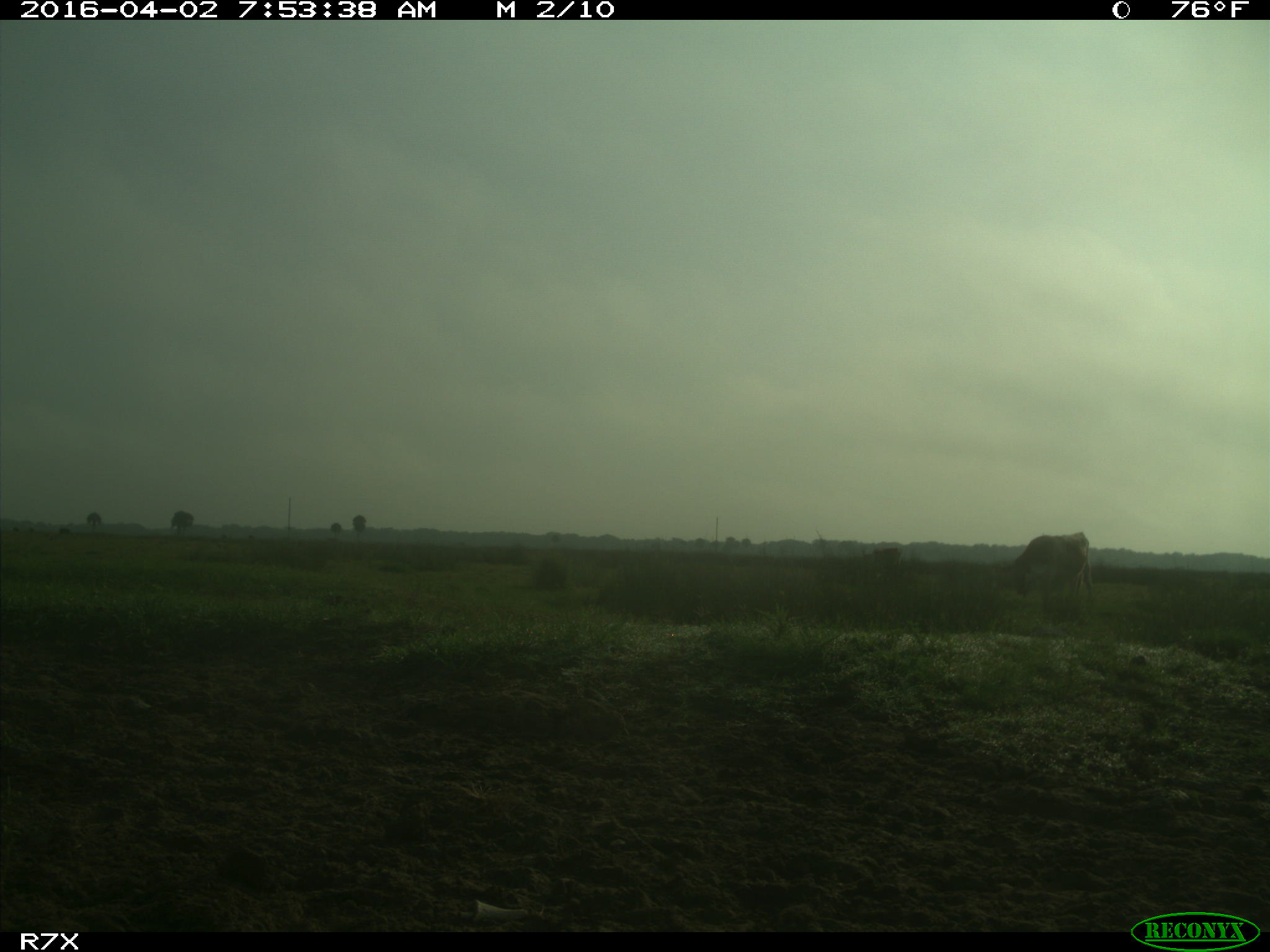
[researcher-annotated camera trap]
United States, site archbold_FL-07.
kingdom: Animalia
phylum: Chordata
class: Mammalia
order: Artiodactyla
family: Bovidae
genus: Bos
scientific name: Bos taurus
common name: domestic cow